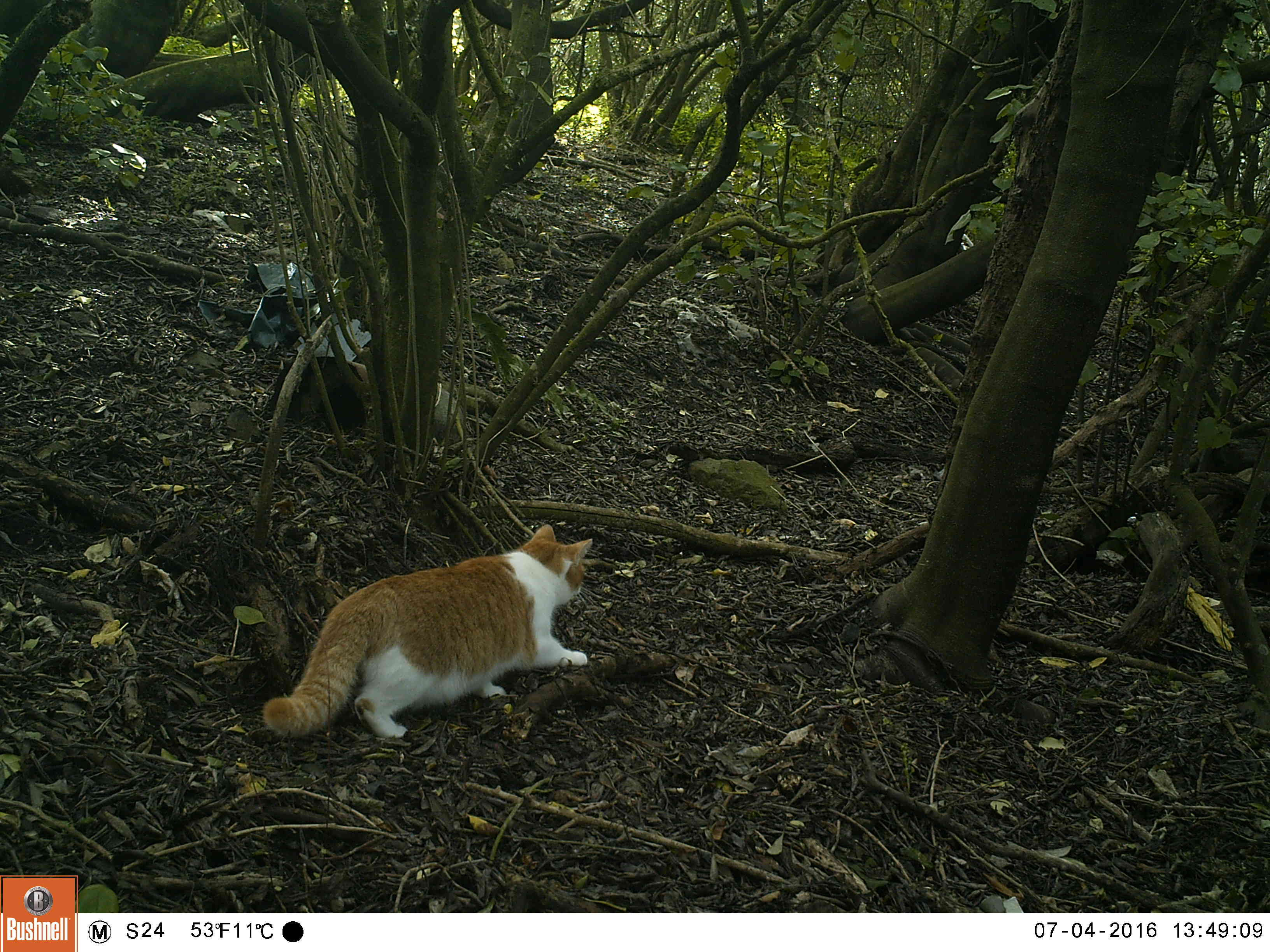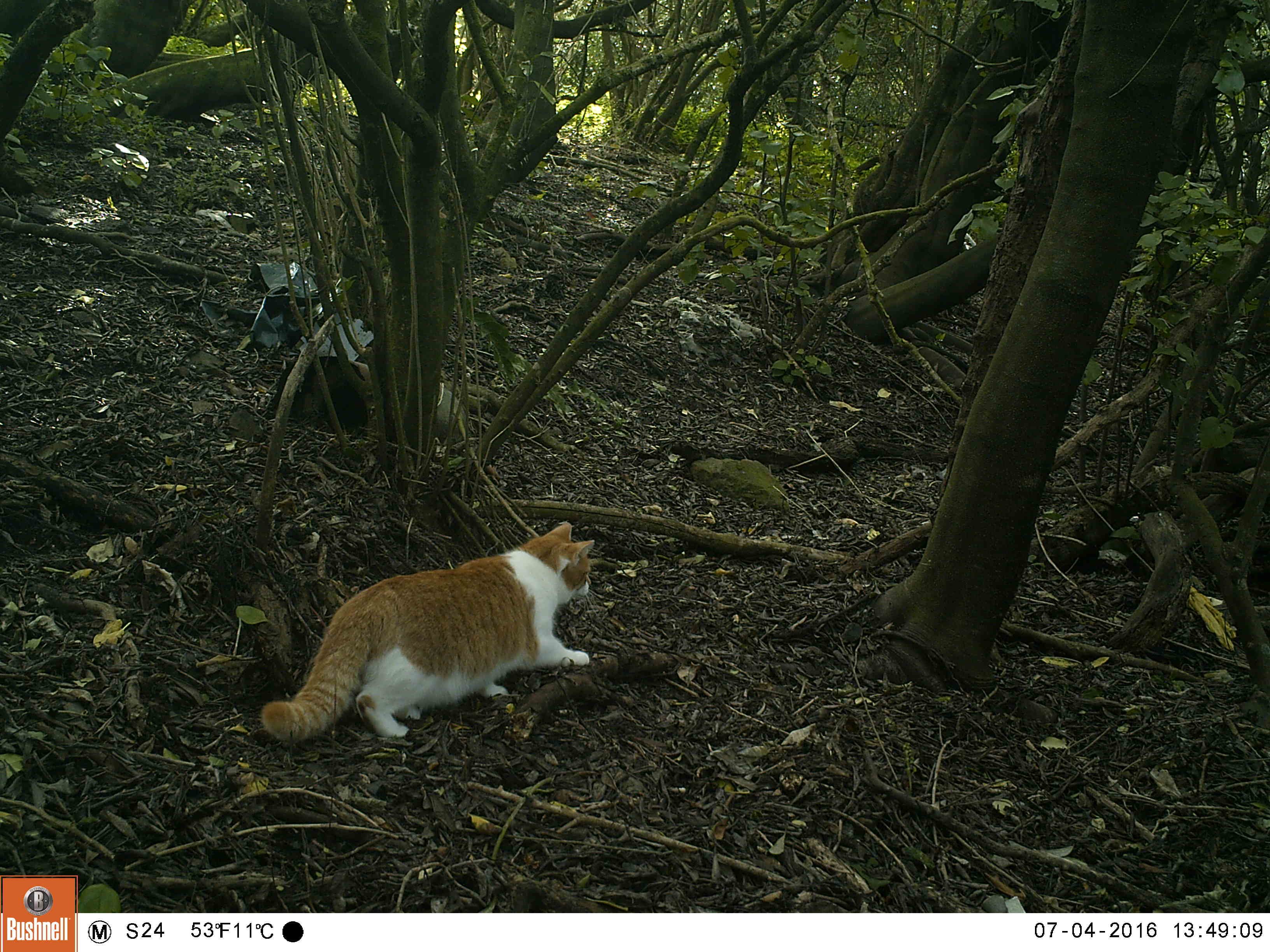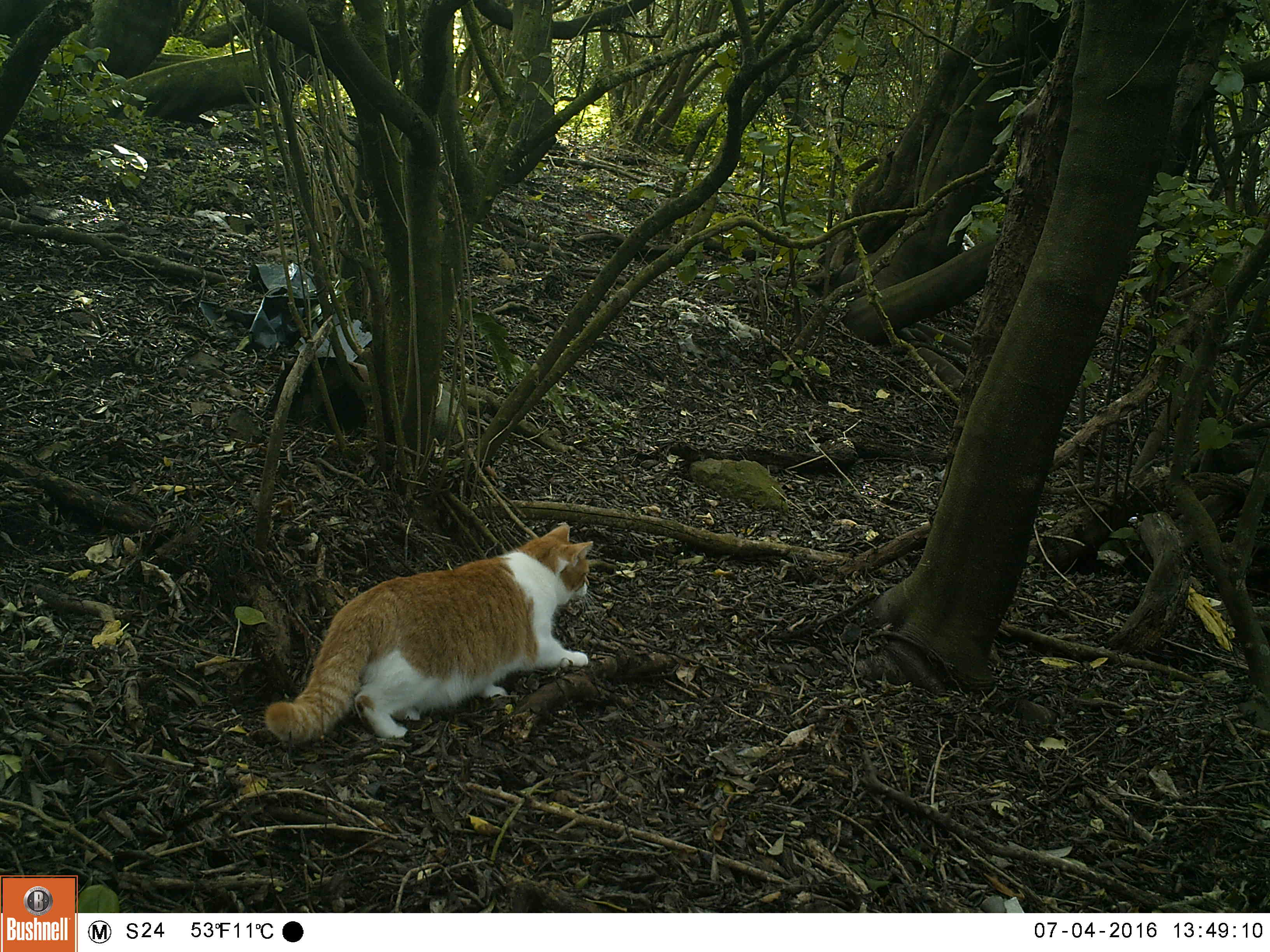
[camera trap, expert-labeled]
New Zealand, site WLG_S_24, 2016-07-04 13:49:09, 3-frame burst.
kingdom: Animalia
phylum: Chordata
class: Mammalia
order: Carnivora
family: Felidae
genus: Felis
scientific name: Felis catus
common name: domestic cat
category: cat